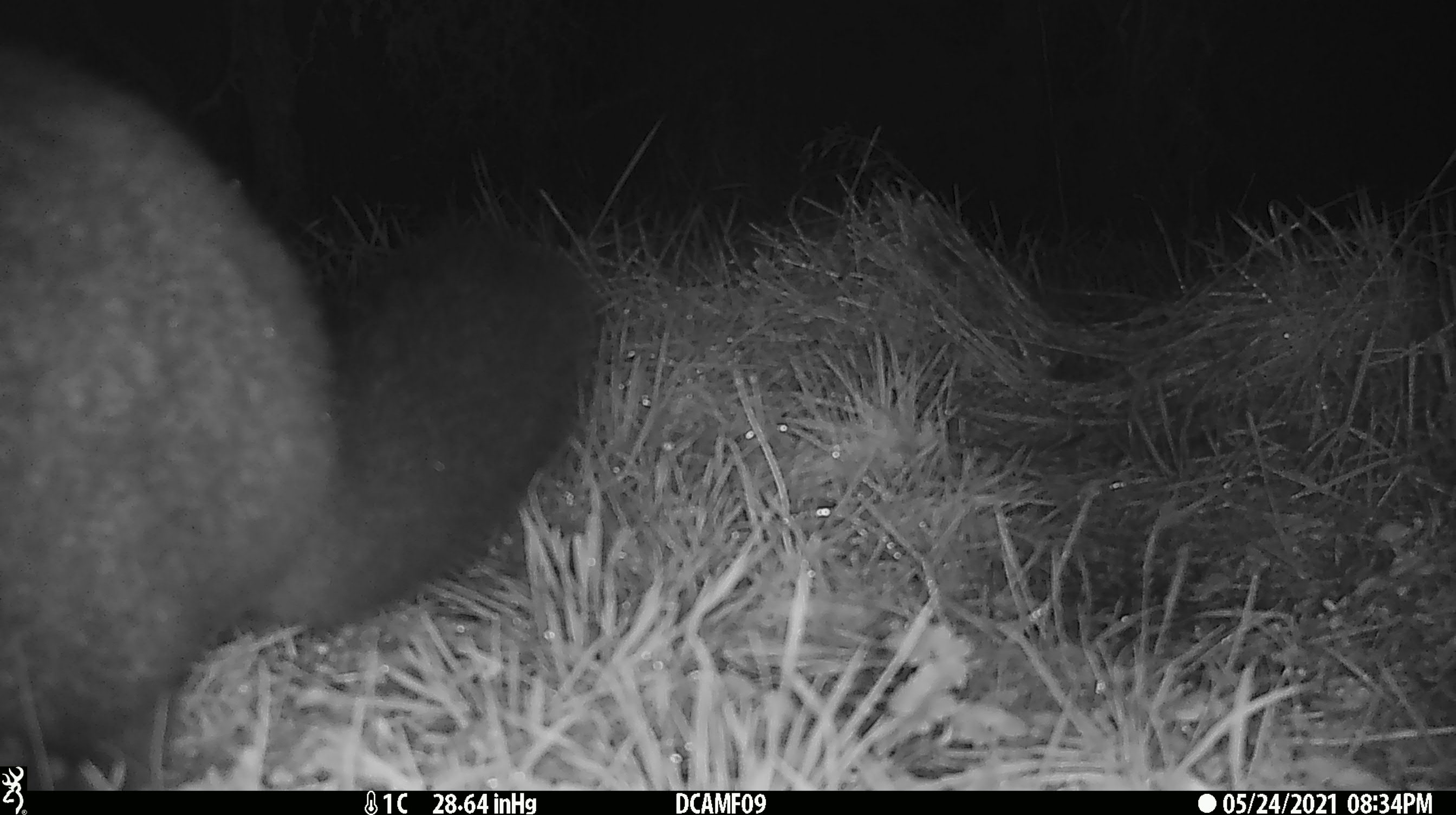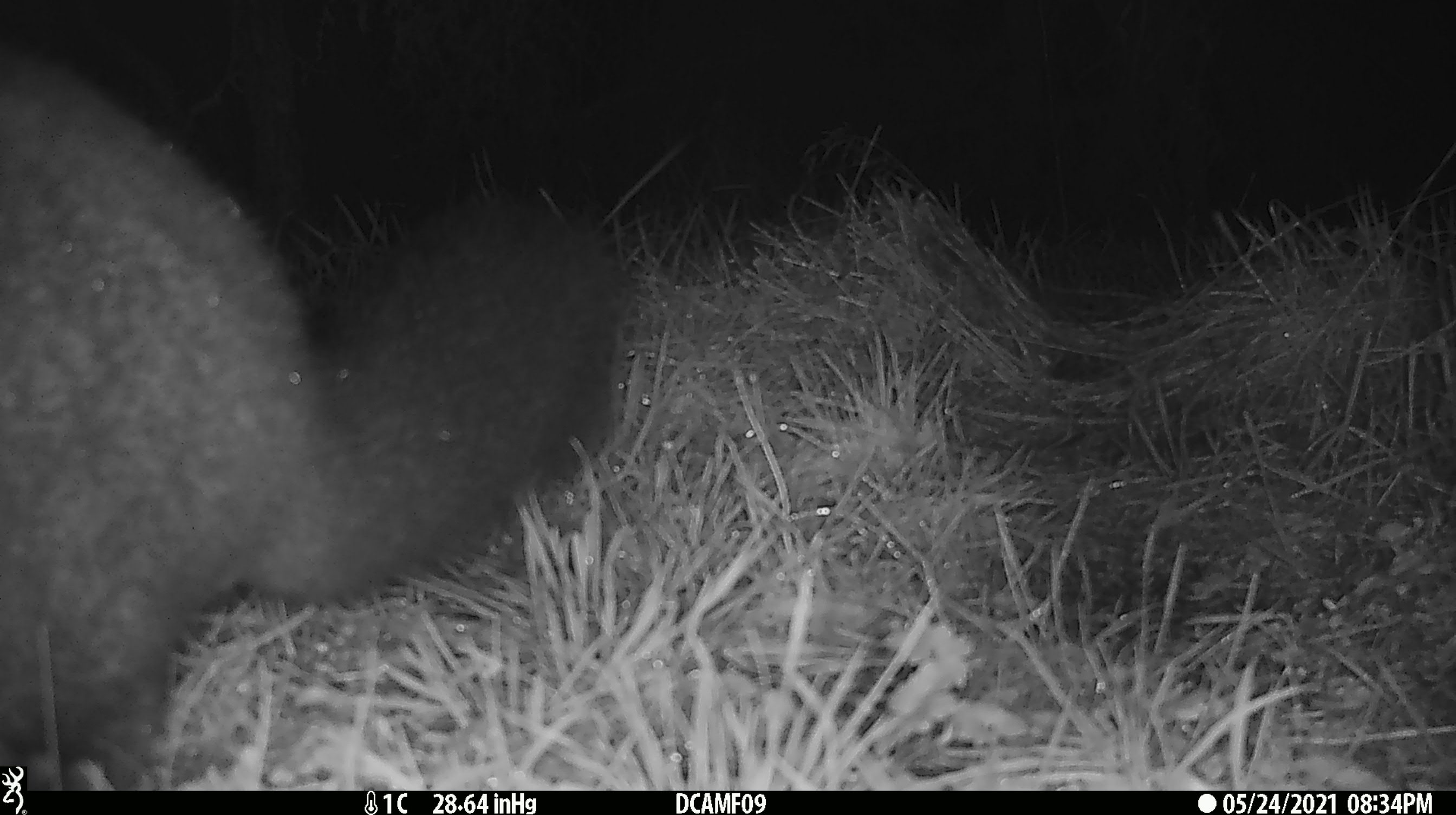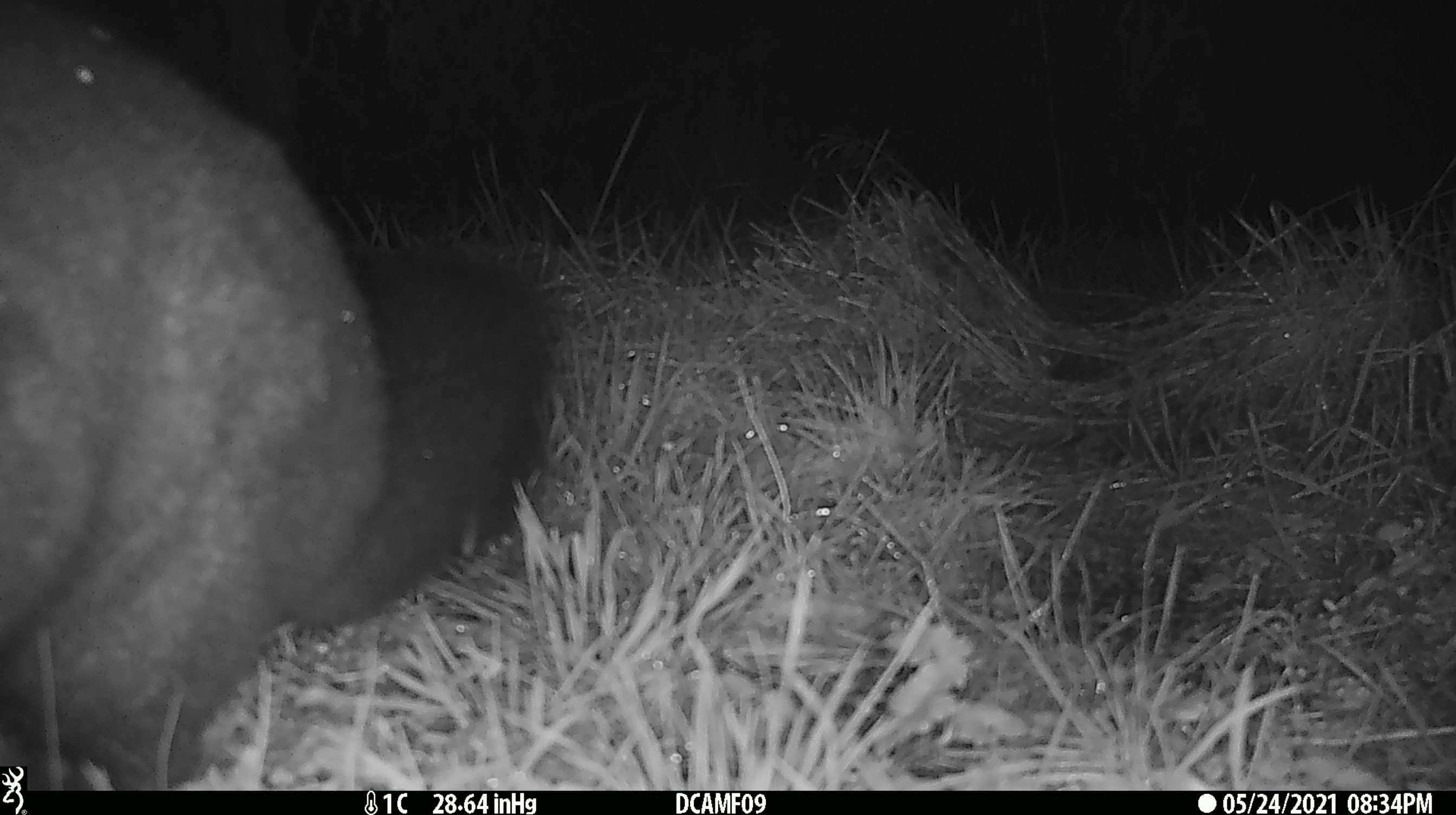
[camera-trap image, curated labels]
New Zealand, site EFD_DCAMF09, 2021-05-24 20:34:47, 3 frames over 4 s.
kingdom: Animalia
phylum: Chordata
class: Mammalia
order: Diprotodontia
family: Phalangeridae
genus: Trichosurus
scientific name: Trichosurus vulpecula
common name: common brushtail possum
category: possum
Possum (common brushtail possum) (Trichosurus vulpecula).